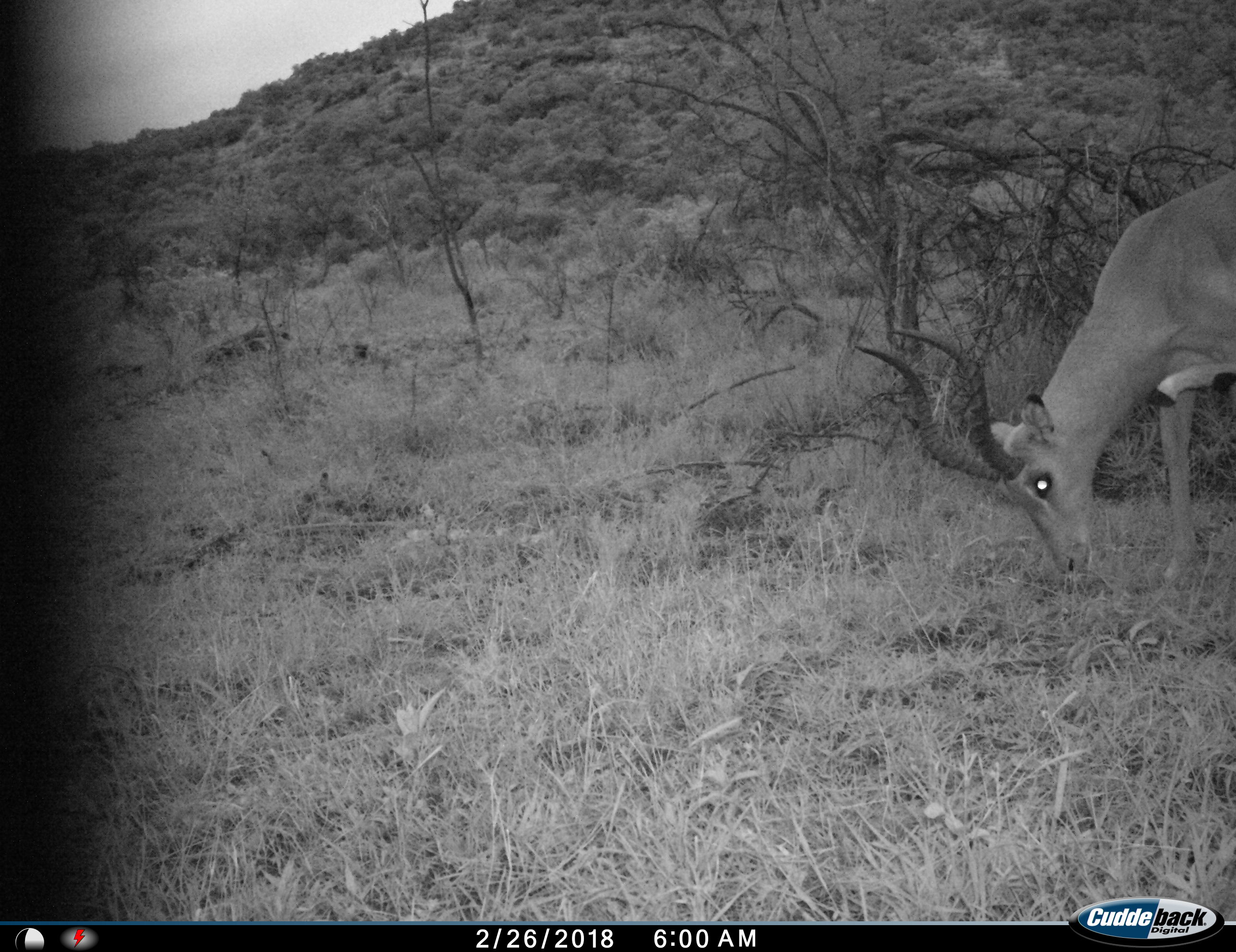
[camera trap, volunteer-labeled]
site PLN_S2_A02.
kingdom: Animalia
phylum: Chordata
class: Mammalia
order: Artiodactyla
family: Bovidae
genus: Aepyceros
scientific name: Aepyceros melampus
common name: impala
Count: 1.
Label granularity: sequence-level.